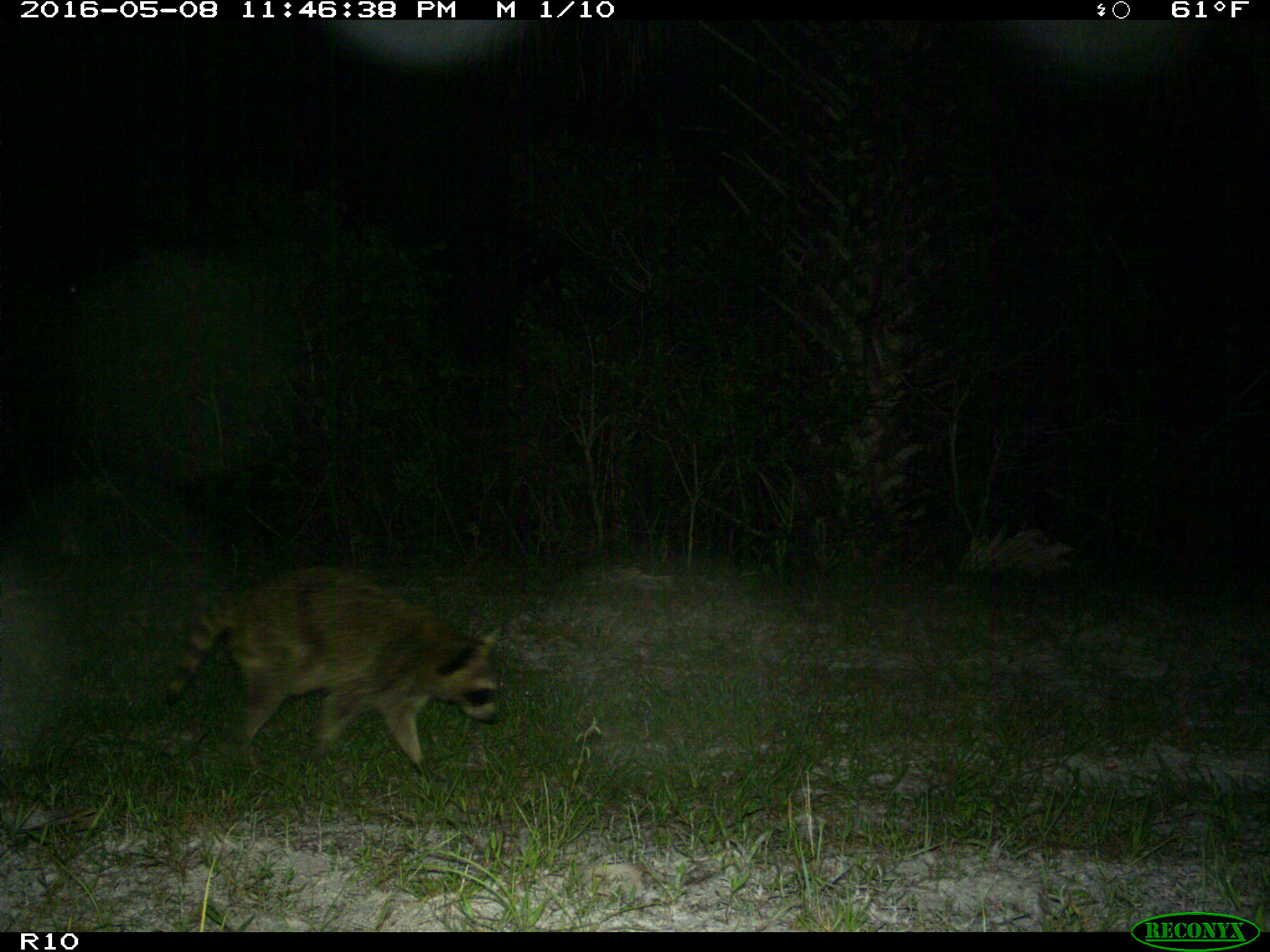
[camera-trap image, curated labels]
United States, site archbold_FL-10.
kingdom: Animalia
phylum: Chordata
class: Mammalia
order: Carnivora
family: Procyonidae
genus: Procyon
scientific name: Procyon lotor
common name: common raccoon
Procyon lotor (common raccoon).